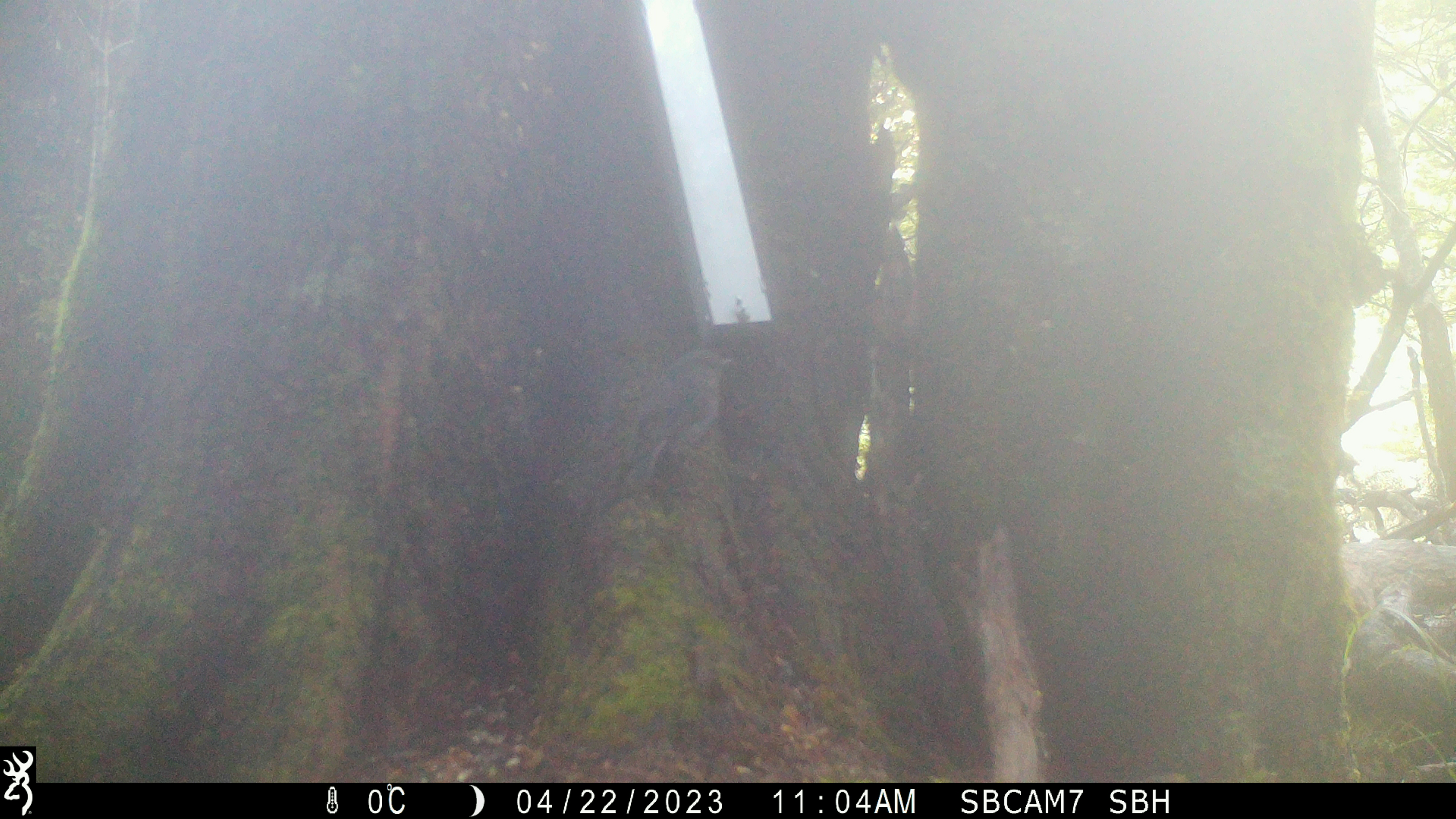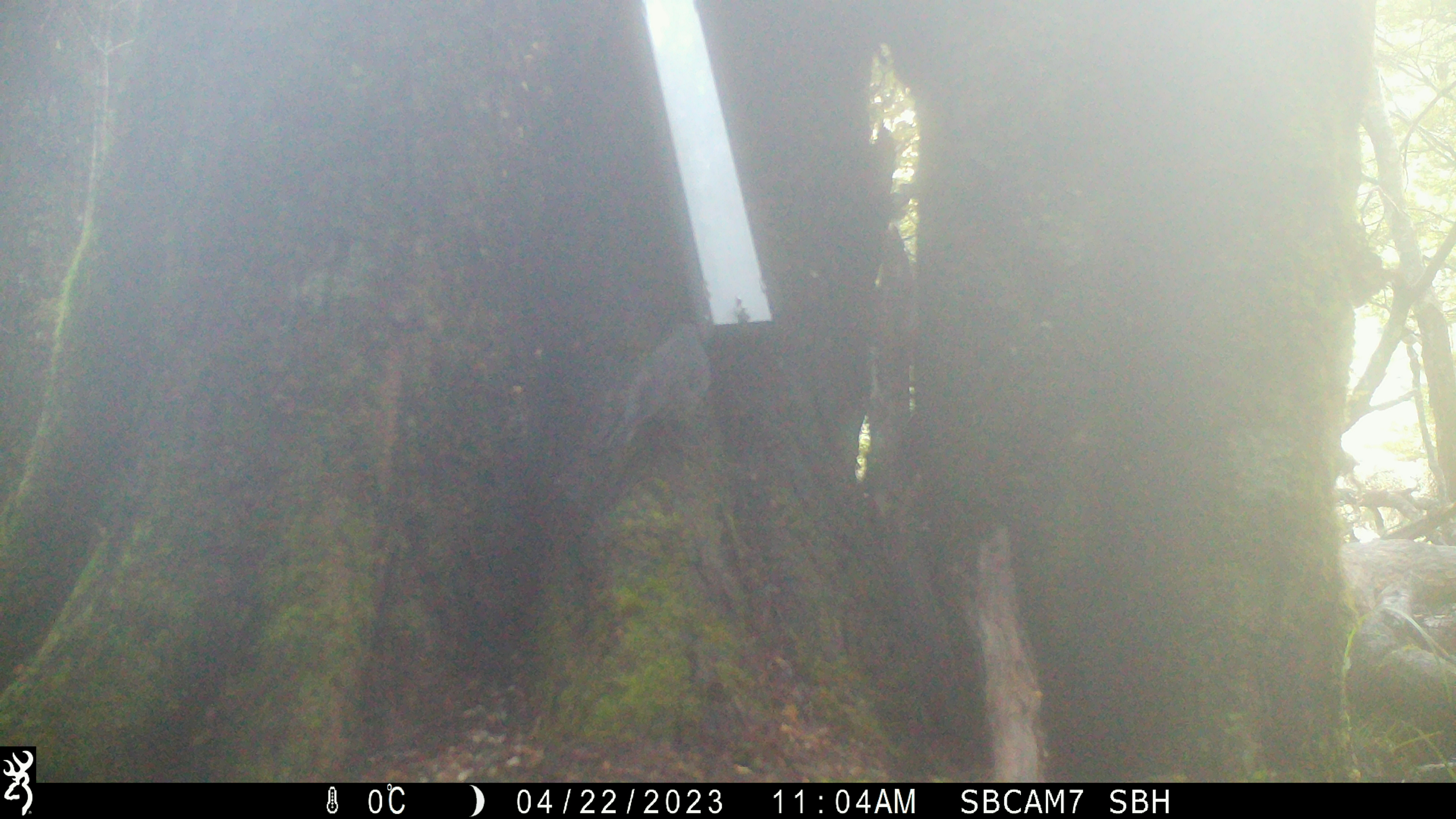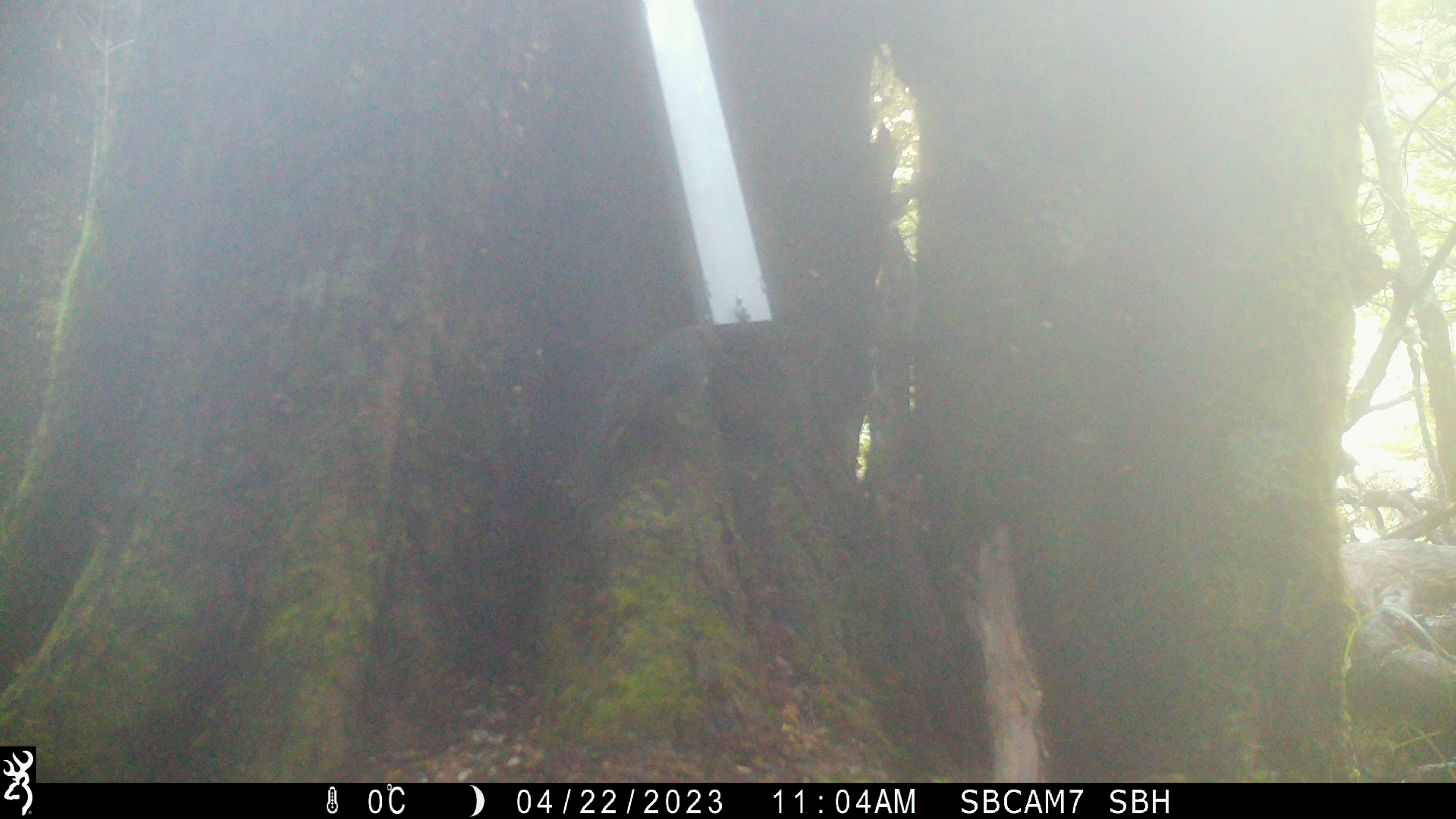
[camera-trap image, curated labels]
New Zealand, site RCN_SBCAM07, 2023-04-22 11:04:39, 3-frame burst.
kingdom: Animalia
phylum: Chordata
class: Aves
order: Passeriformes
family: Petroicidae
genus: Petroica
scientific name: Petroica australis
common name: new zealand robin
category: robin